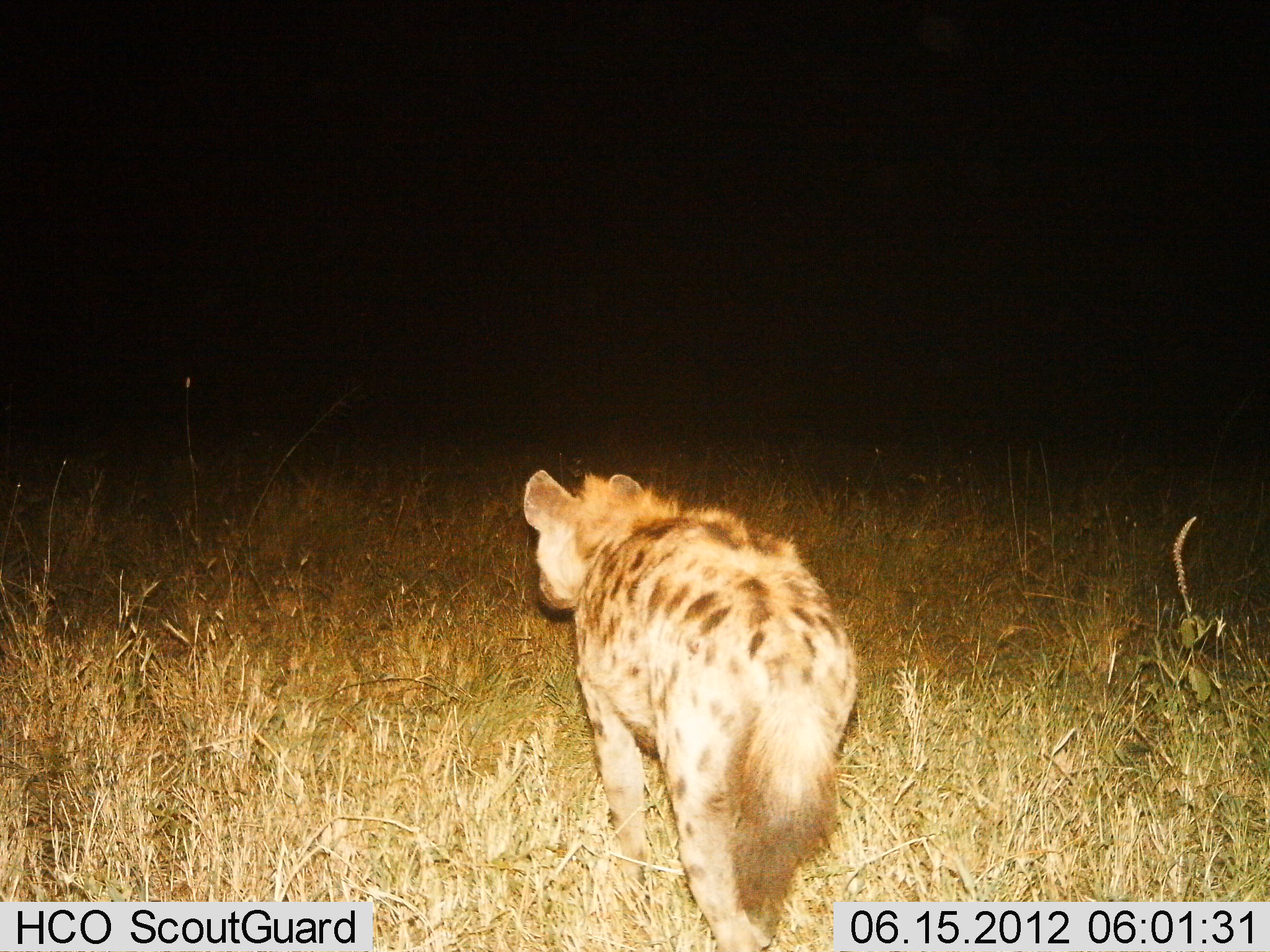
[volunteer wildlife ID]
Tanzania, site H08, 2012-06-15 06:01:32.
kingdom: Animalia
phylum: Chordata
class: Mammalia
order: Carnivora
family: Hyaenidae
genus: Crocuta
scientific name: Crocuta crocuta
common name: spotted hyena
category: hyenaspotted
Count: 1.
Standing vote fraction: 40%.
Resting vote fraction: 0%.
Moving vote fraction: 60%.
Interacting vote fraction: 0%.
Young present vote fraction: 0%.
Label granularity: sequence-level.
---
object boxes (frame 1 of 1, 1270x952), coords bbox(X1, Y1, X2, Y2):
animal: bbox(521, 468, 859, 952)